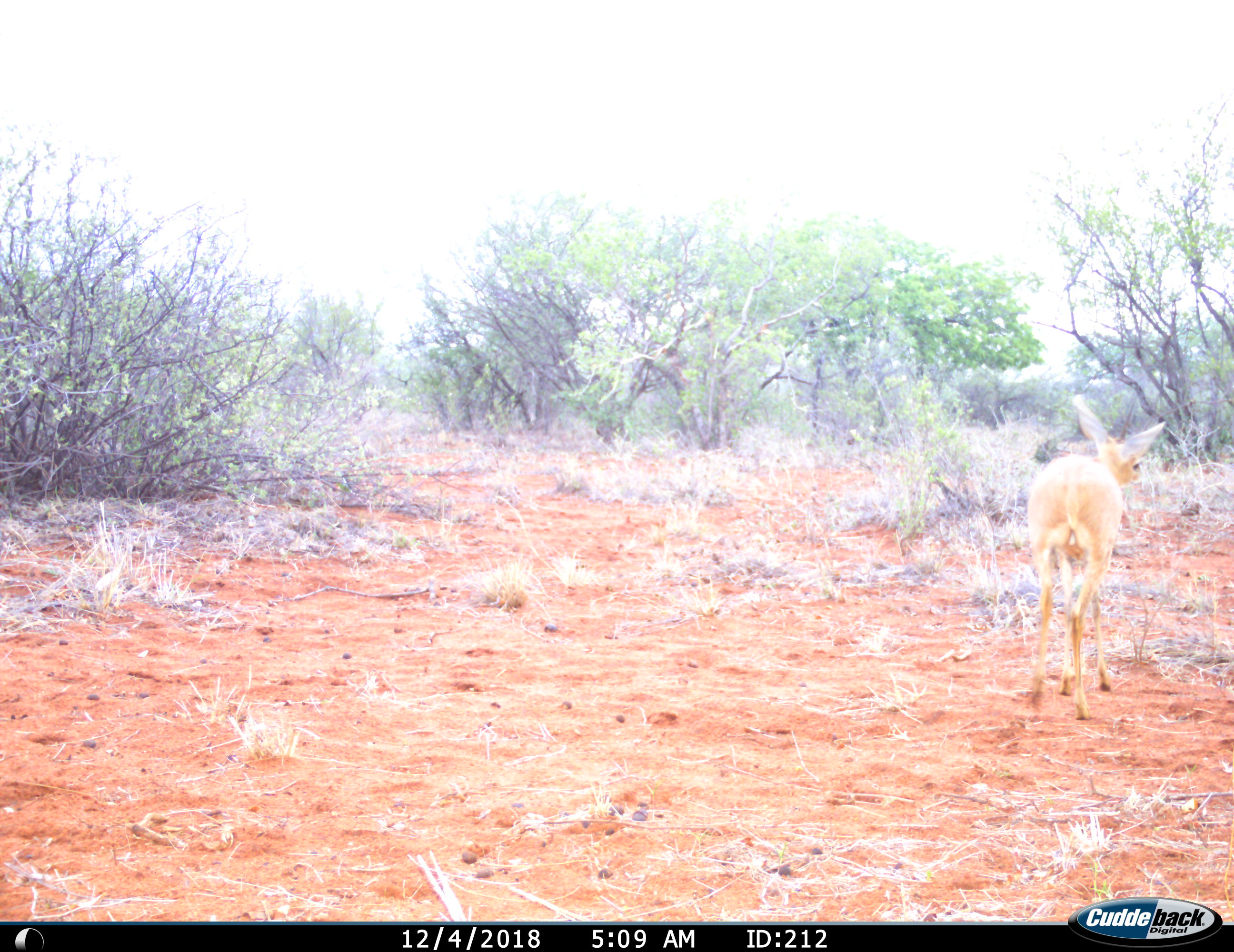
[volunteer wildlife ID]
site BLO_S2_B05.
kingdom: Animalia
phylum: Chordata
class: Mammalia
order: Artiodactyla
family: Bovidae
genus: Raphicerus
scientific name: Raphicerus campestris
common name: steenbok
Steenbok (Raphicerus campestris), count 1. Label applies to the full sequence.